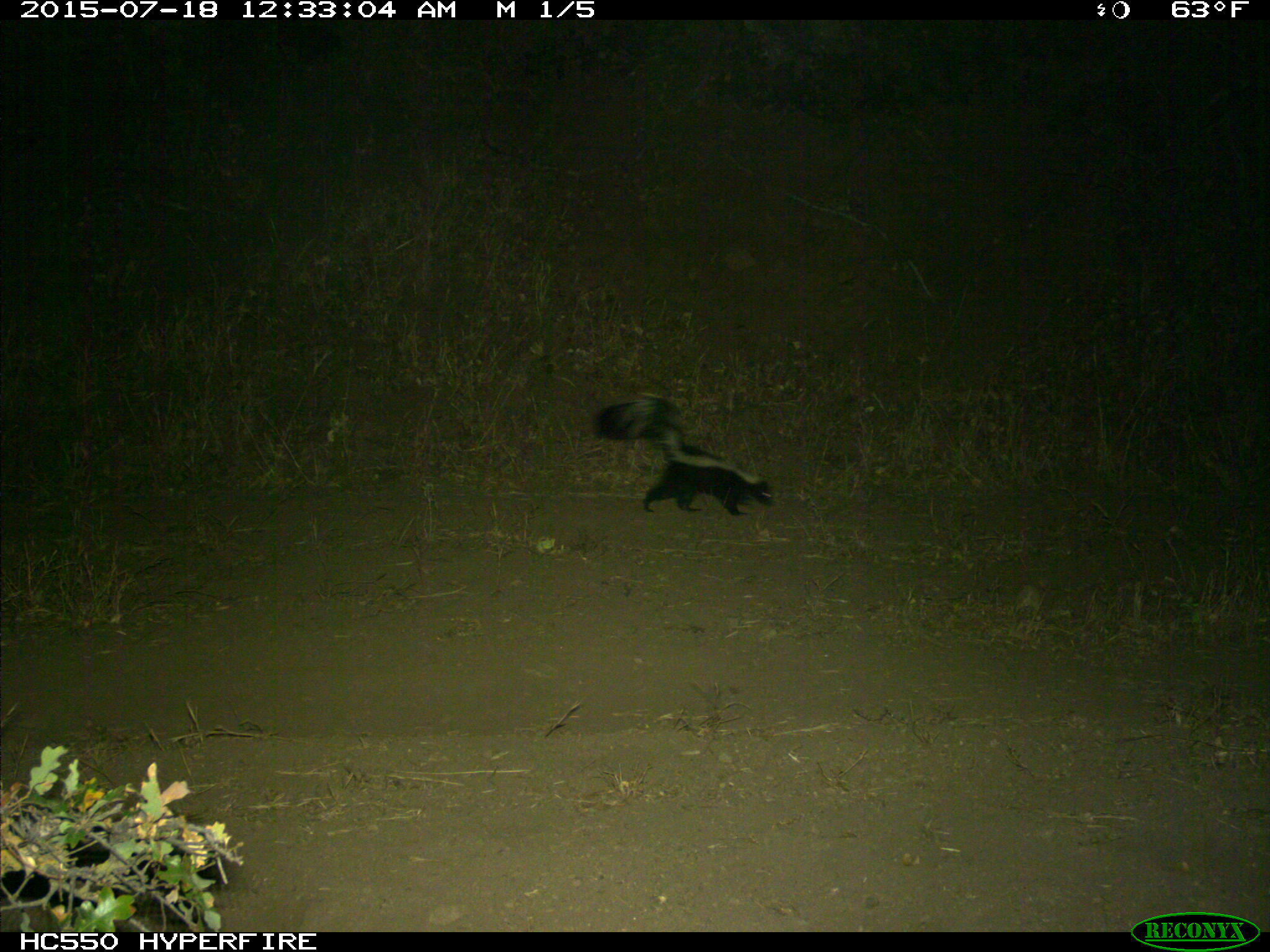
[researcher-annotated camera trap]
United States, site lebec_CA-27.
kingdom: Animalia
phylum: Chordata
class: Mammalia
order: Carnivora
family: Mephitidae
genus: Mephitis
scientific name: Mephitis mephitis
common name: striped skunk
Mephitis mephitis (striped skunk).